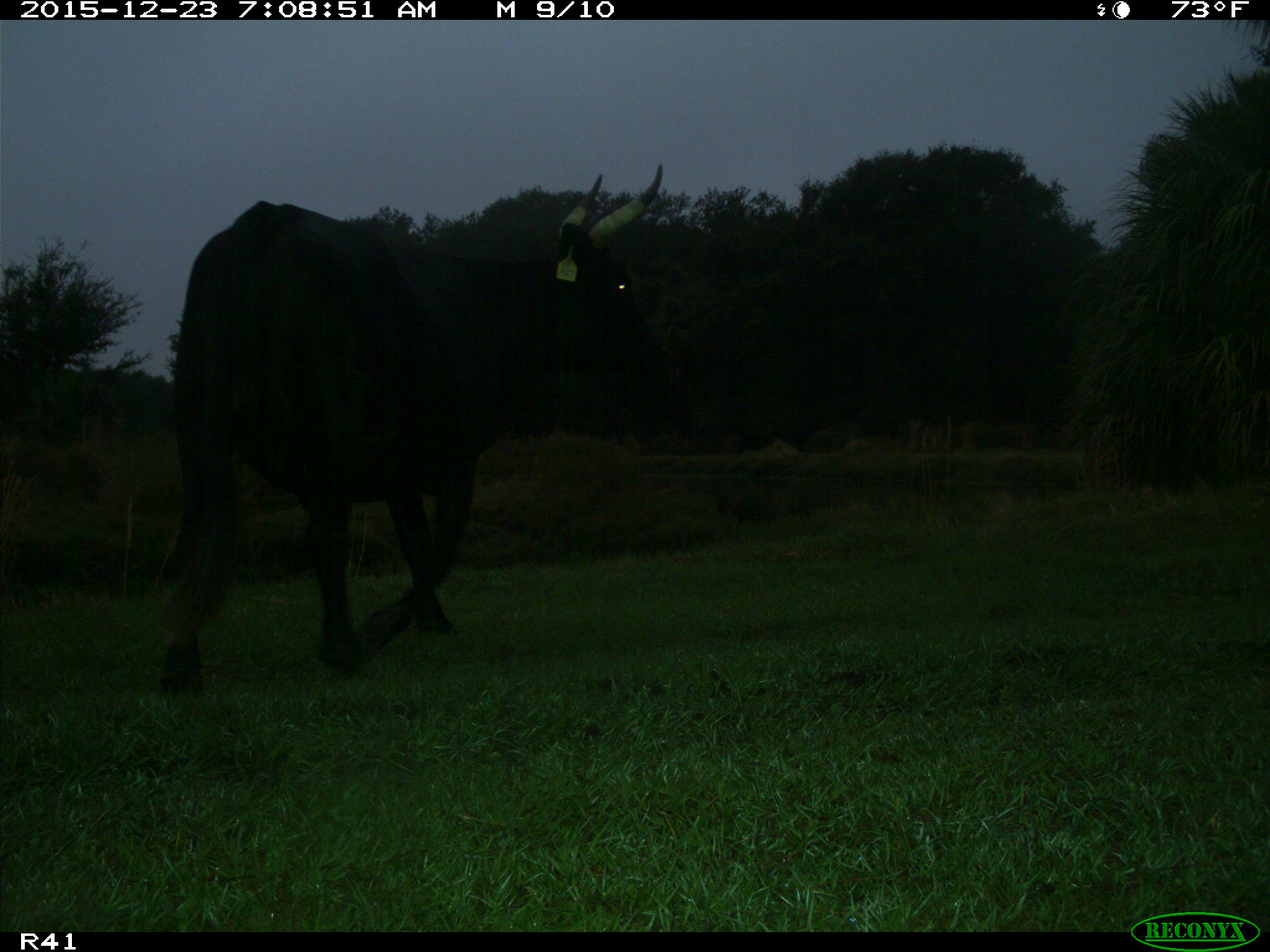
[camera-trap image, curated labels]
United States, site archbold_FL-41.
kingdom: Animalia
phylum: Chordata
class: Mammalia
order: Artiodactyla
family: Bovidae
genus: Bos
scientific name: Bos taurus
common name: domestic cow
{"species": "Bos taurus (domestic cow)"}